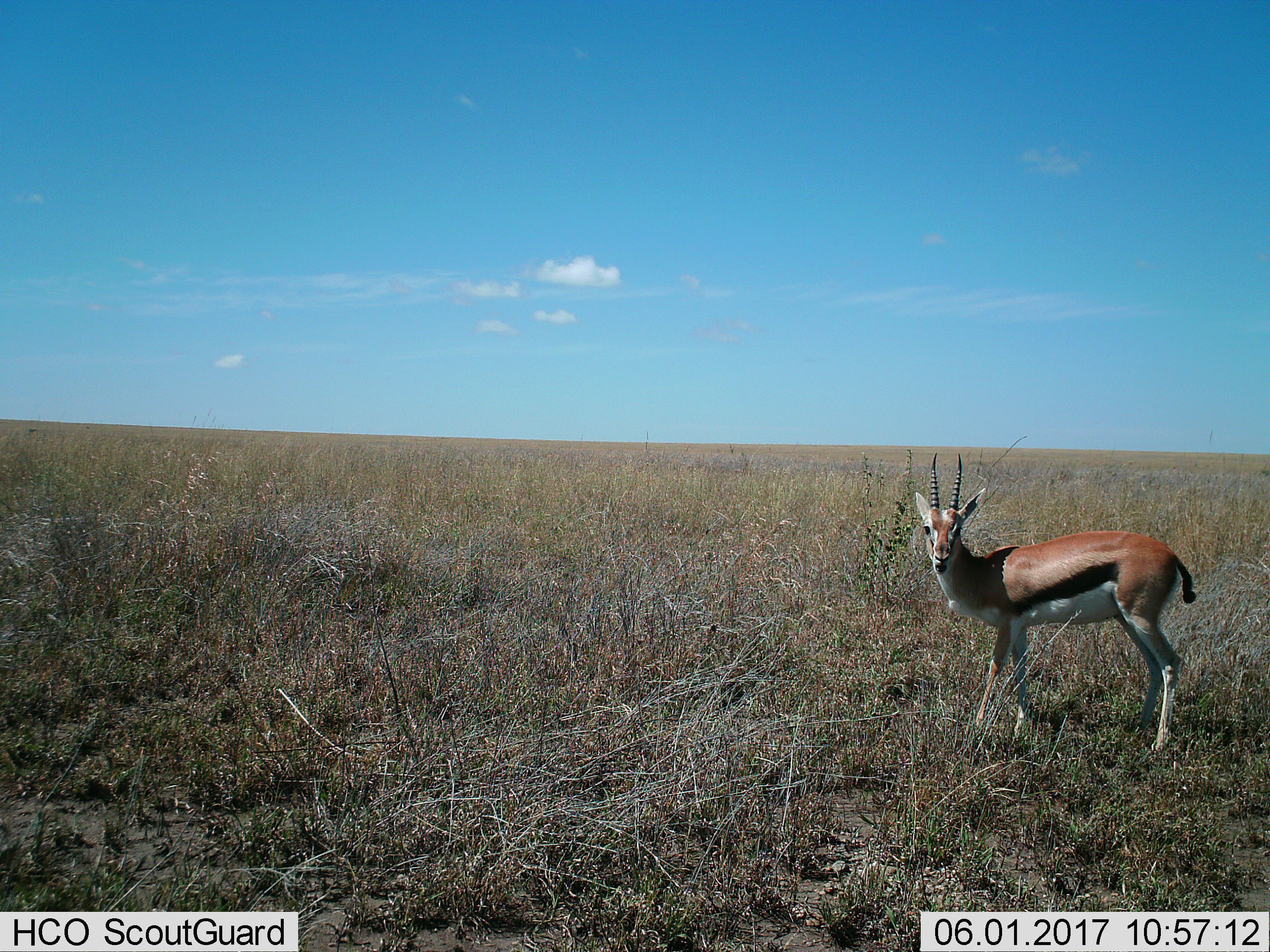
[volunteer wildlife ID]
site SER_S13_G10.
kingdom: Animalia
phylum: Chordata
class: Mammalia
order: Artiodactyla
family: Bovidae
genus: Eudorcas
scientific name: Eudorcas thomsonii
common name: thomson's gazelle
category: gazellethomsons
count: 1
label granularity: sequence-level